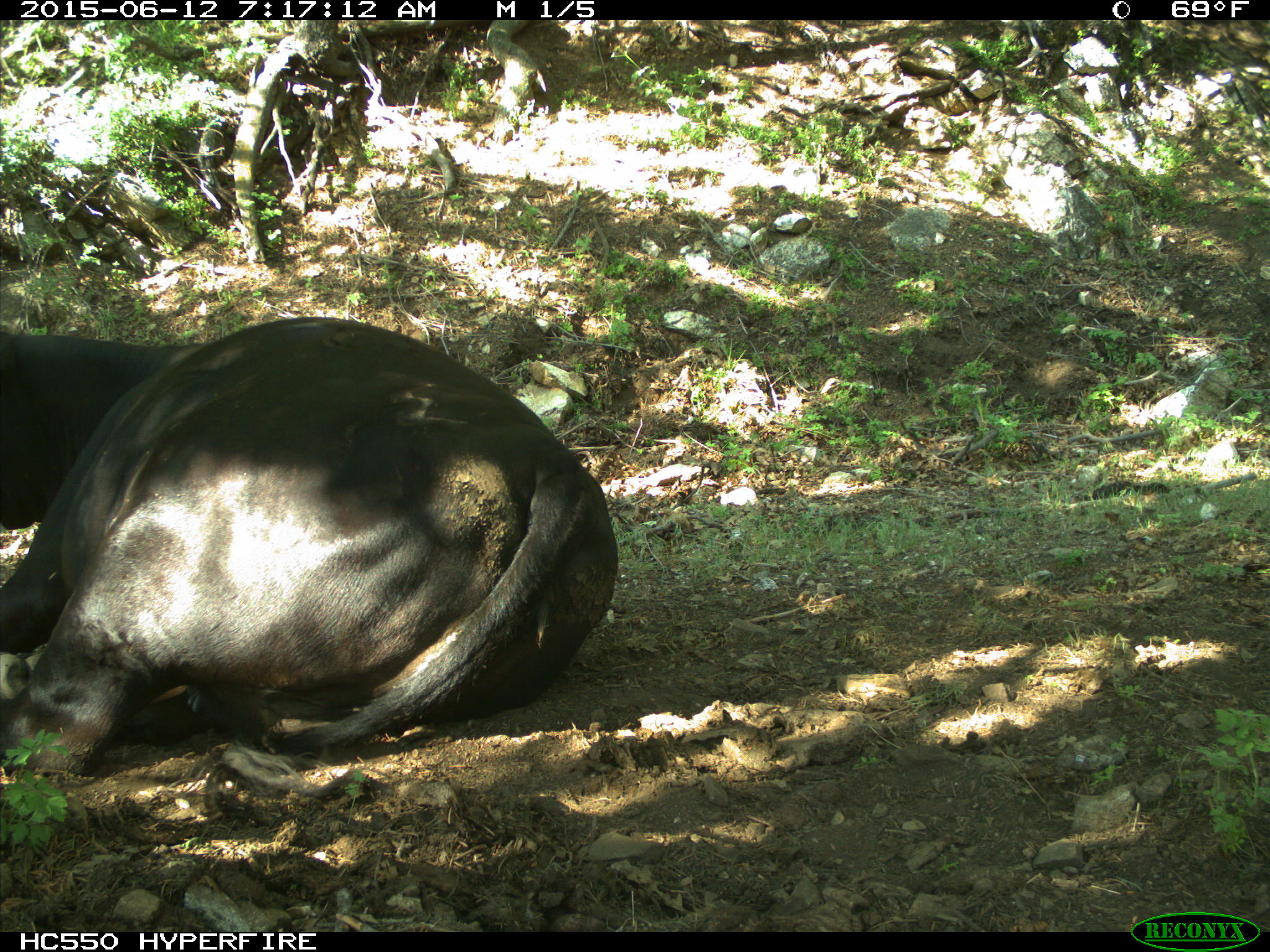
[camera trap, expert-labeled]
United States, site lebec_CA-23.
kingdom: Animalia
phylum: Chordata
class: Mammalia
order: Artiodactyla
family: Bovidae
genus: Bos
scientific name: Bos taurus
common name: domestic cow